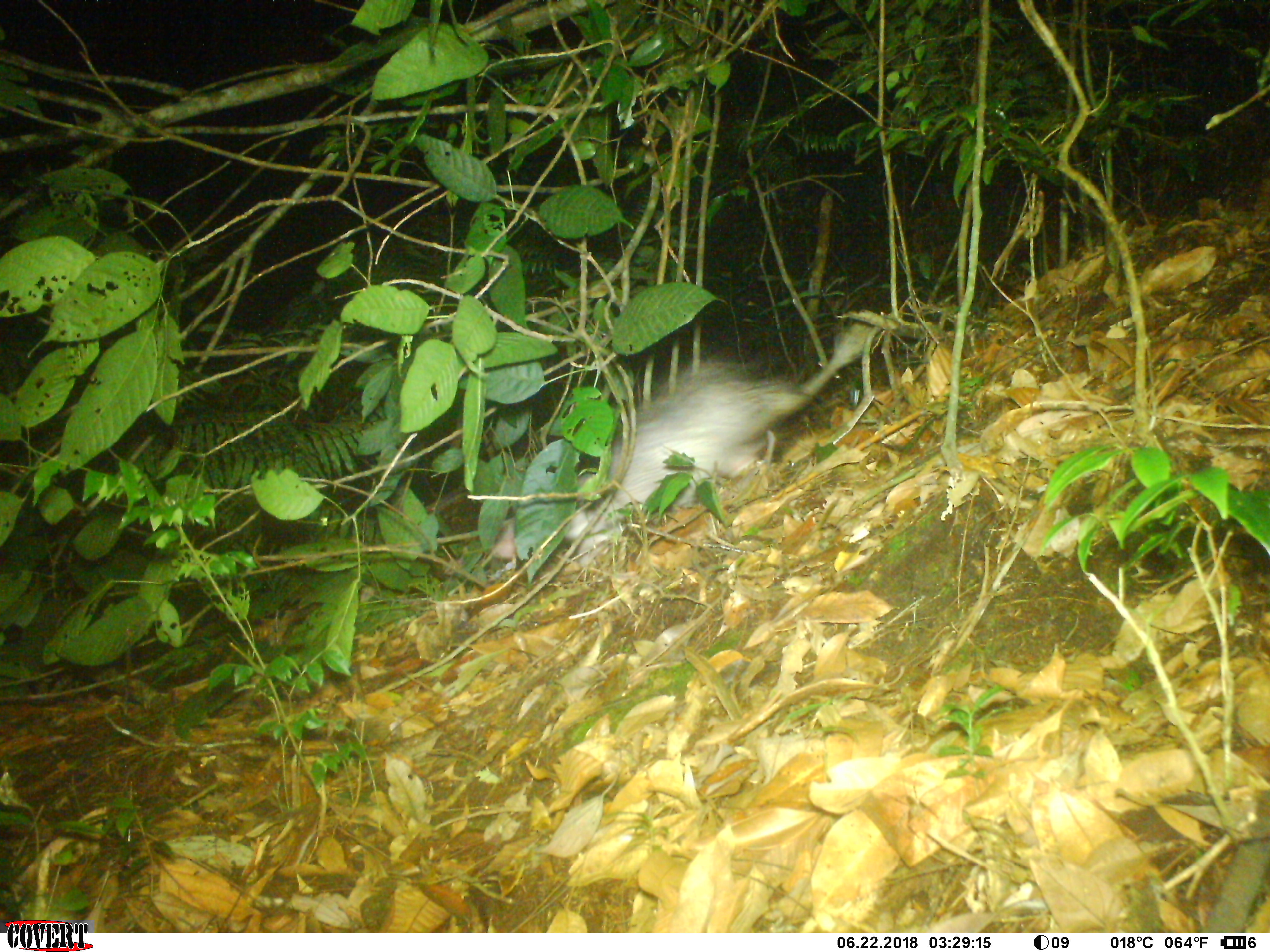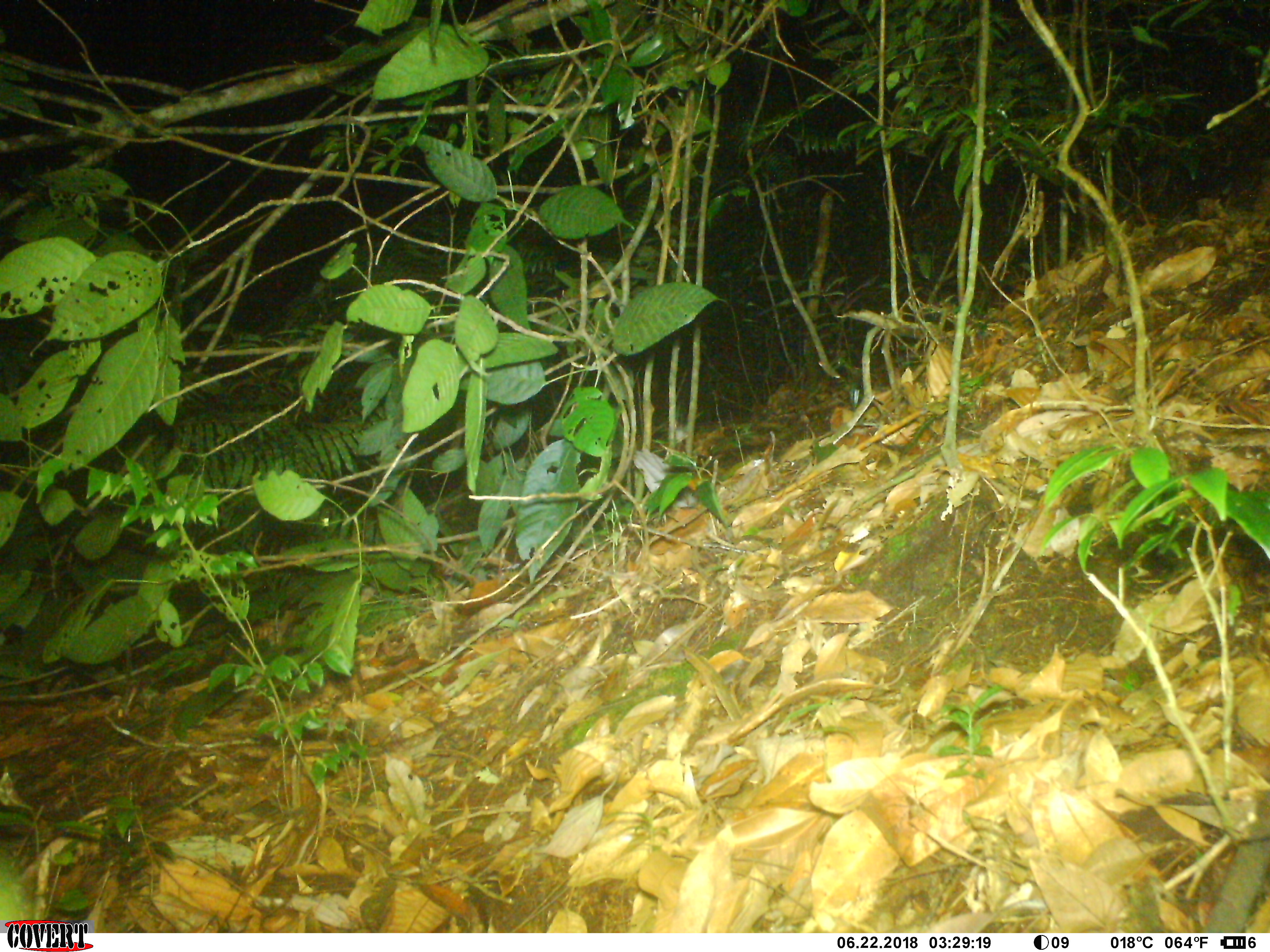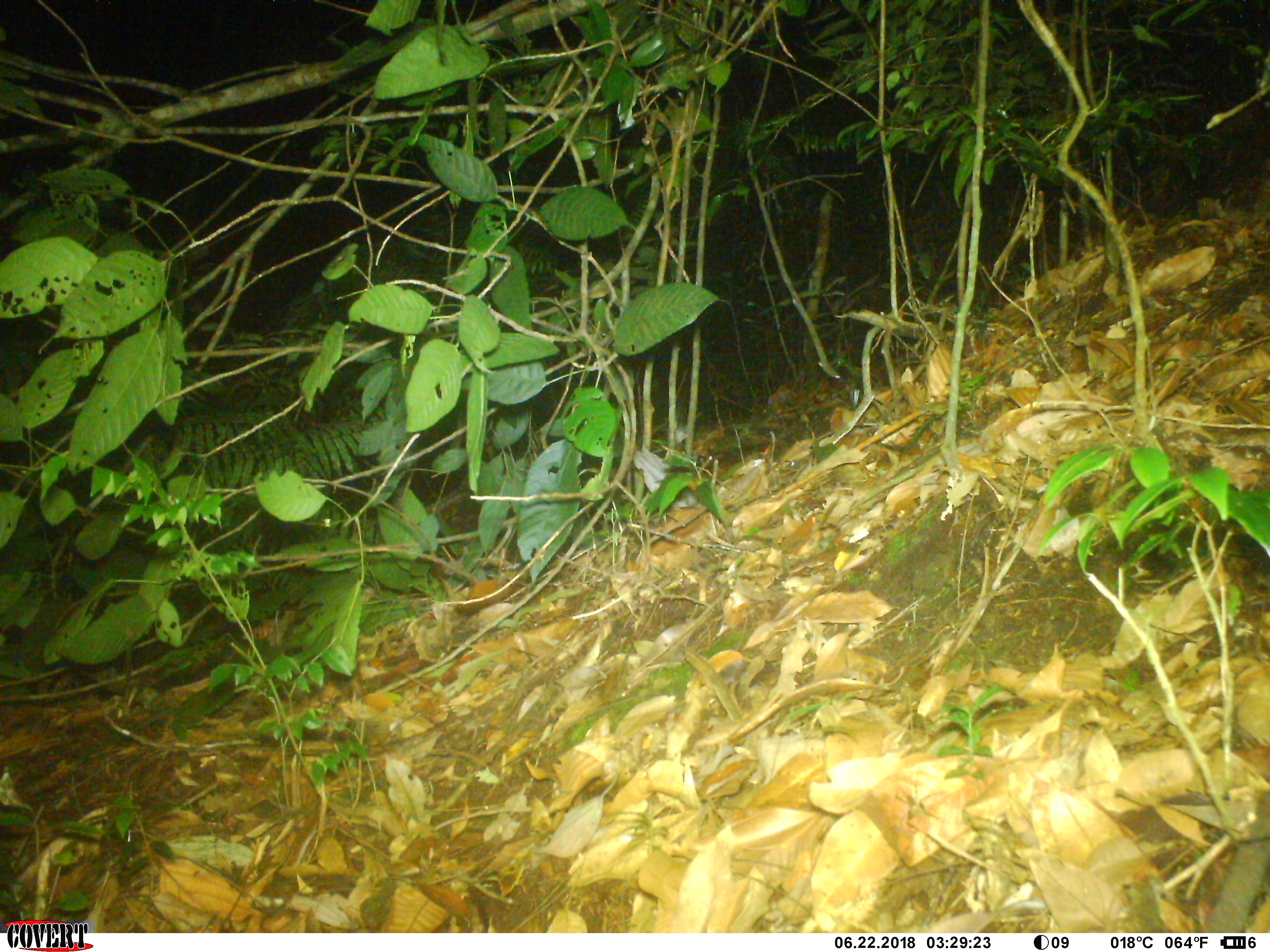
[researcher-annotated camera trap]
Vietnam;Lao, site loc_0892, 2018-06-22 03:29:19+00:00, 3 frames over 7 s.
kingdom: Animalia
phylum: Chordata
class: Mammalia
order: Rodentia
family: Hystricidae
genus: Atherurus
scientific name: Atherurus macrourus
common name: asiatic brush-tailed porcupine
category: asiatic brush tailed porcupine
Asiatic brush tailed porcupine (asiatic brush-tailed porcupine) (Atherurus macrourus). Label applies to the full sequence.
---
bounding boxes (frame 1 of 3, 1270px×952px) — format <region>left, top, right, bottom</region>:
asiatic brush tailed porcupine: <region>490, 320, 875, 569</region>